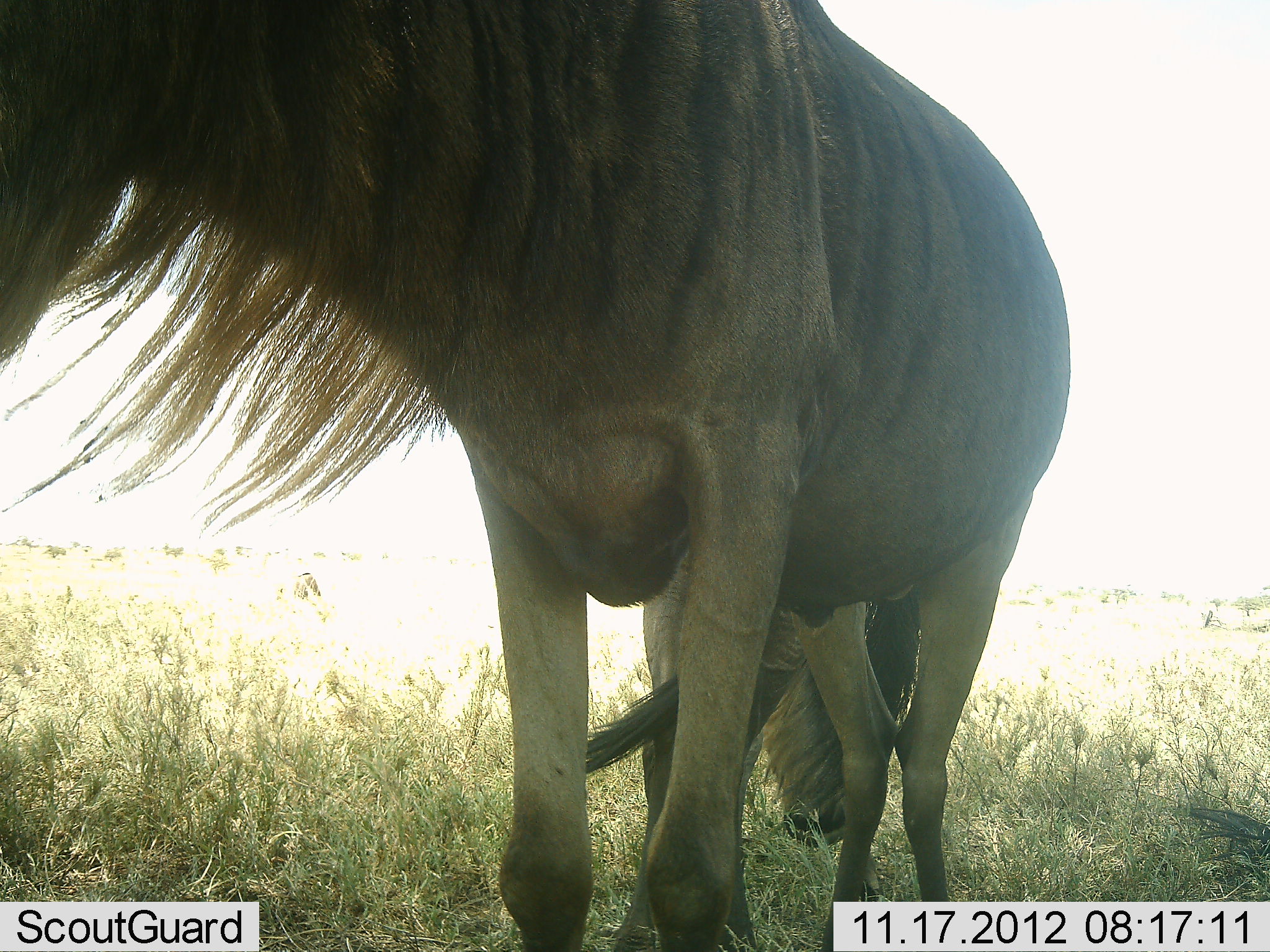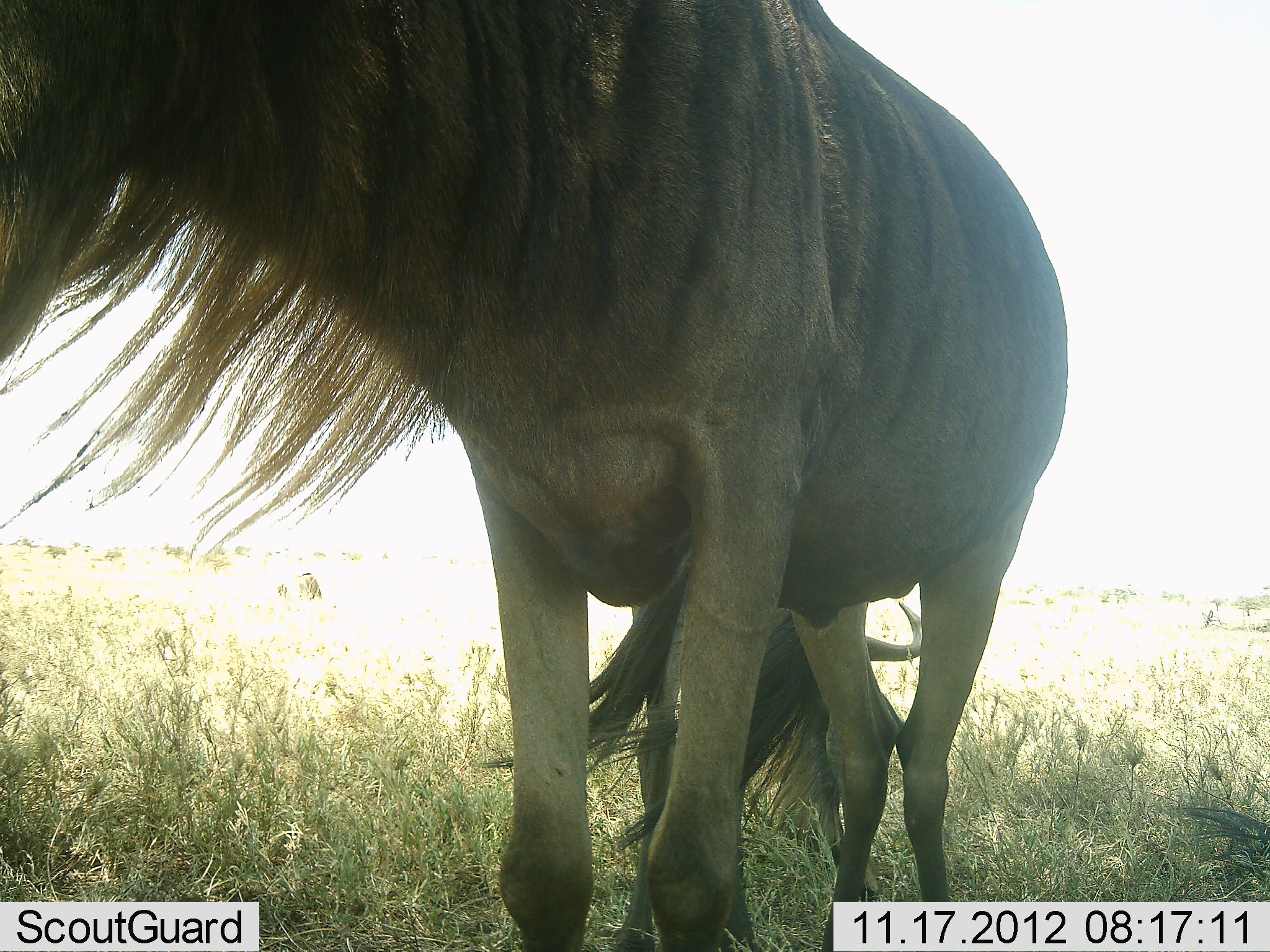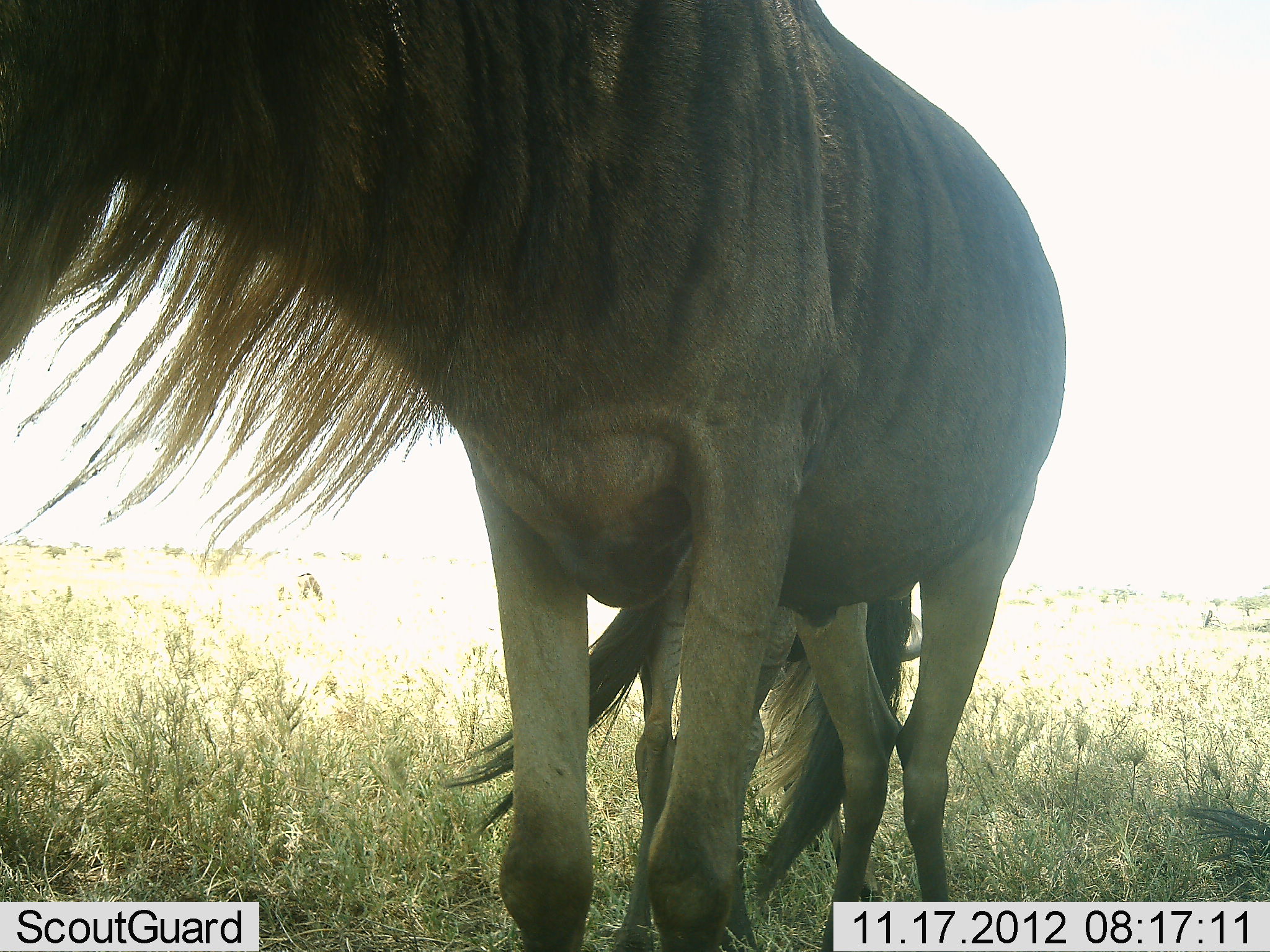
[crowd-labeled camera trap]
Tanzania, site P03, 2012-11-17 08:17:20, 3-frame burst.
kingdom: Animalia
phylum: Chordata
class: Mammalia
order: Artiodactyla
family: Bovidae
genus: Connochaetes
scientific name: Connochaetes taurinus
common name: blue wildebeest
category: wildebeest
Wildebeest (blue wildebeest) (Connochaetes taurinus), count 2. Behavior (volunteer vote fractions): standing 100%, resting 0%, moving 0%, interacting 10%. Young present (vote fraction): 10%. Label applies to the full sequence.